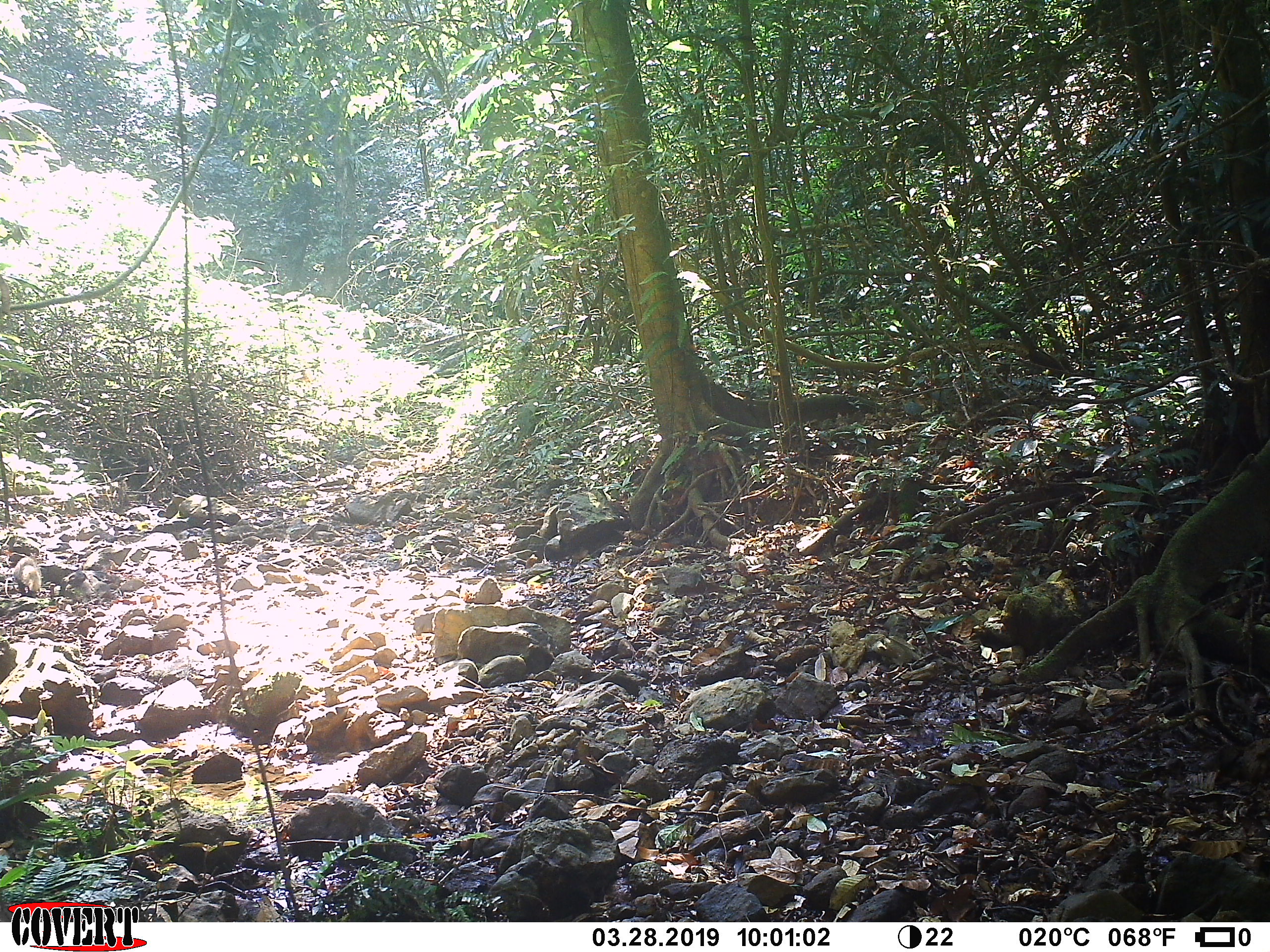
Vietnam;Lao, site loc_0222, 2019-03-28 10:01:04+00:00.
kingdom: Animalia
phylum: Chordata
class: Mammalia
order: Carnivora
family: Herpestidae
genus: Urva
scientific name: Urva urva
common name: crab-eating mongoose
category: crab eating mongoose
Crab eating mongoose (crab-eating mongoose) (Urva urva). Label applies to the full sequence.